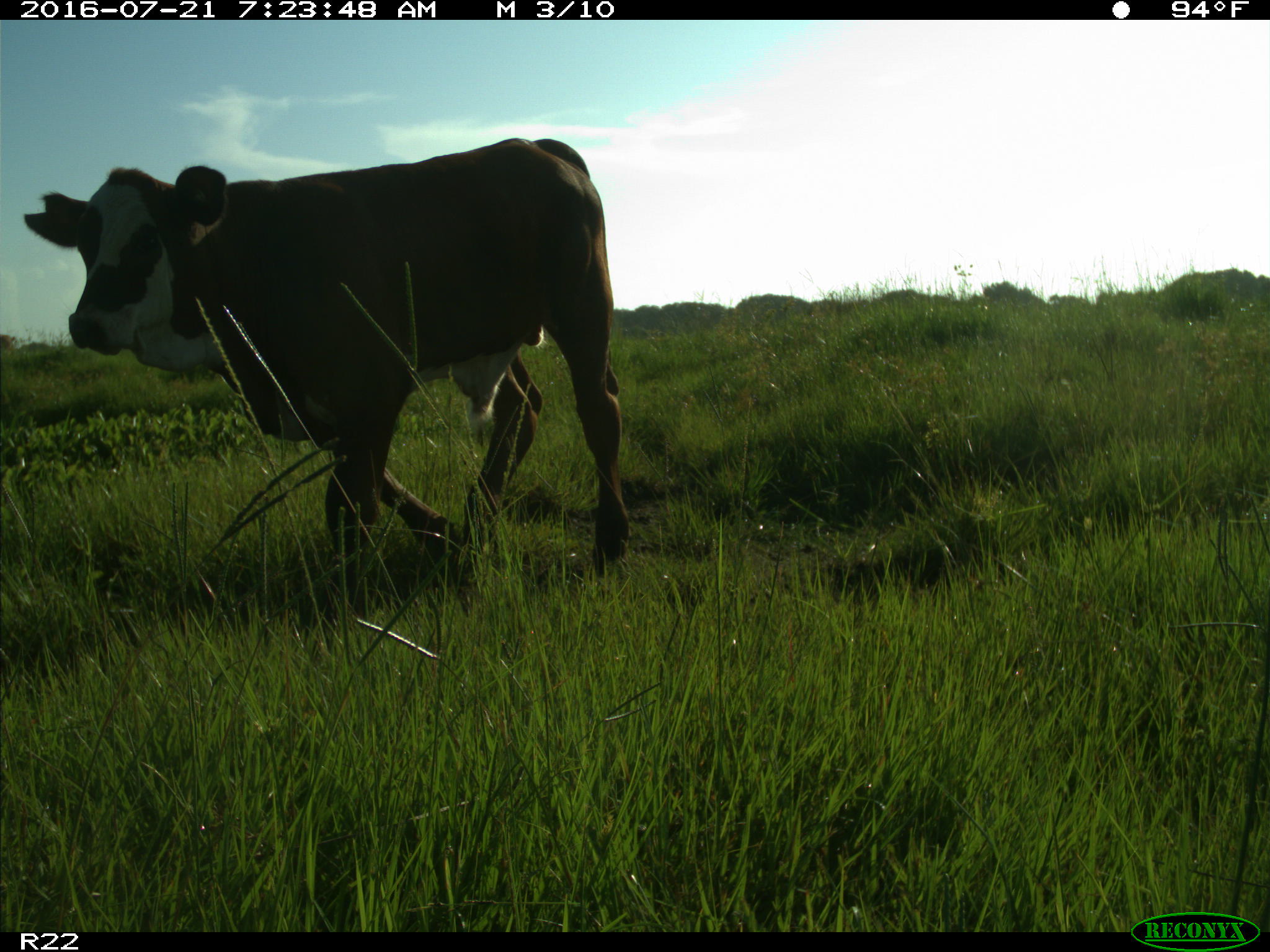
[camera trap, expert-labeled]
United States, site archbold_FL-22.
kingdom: Animalia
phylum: Chordata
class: Mammalia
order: Artiodactyla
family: Bovidae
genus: Bos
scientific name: Bos taurus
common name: domestic cow